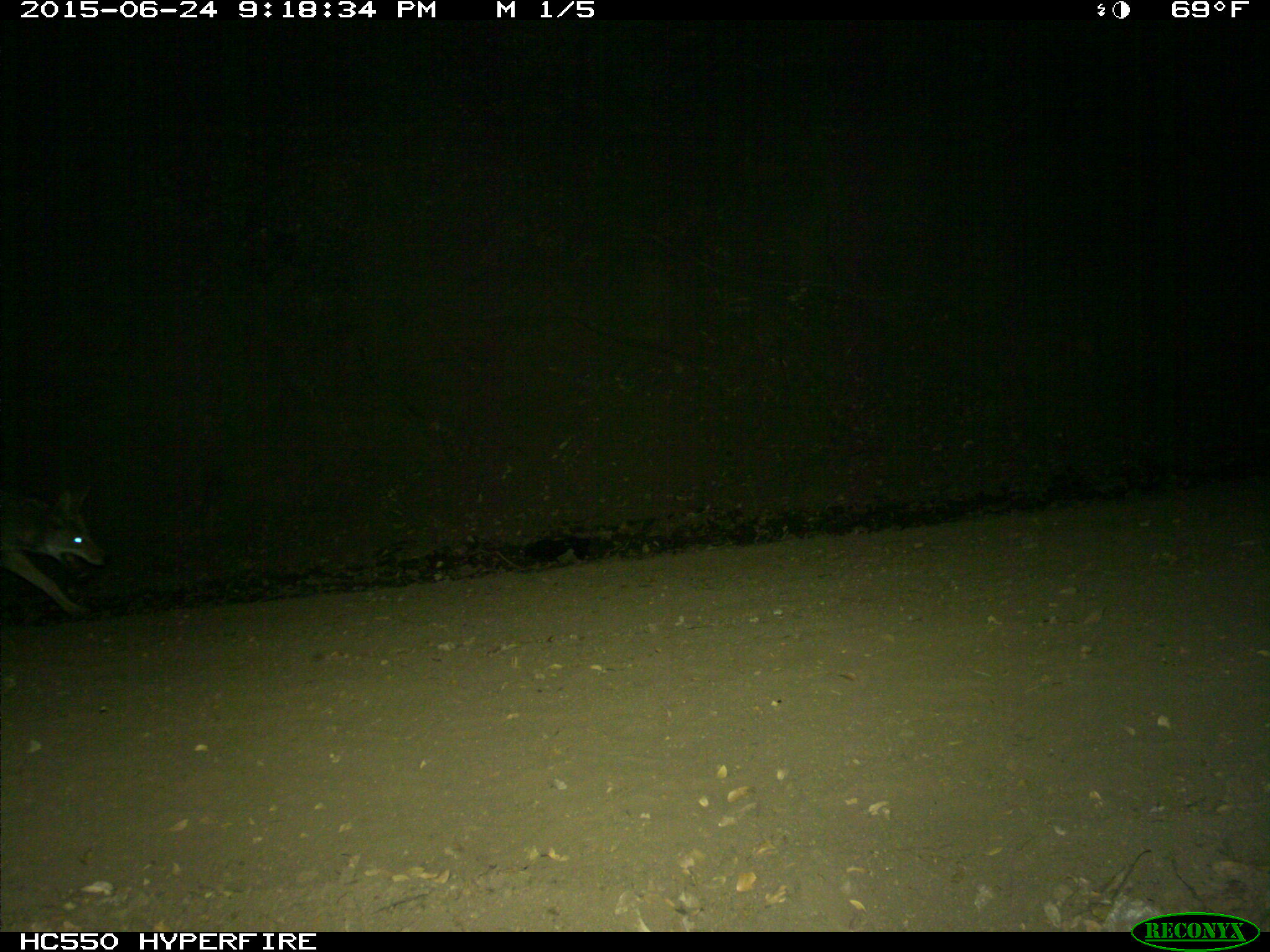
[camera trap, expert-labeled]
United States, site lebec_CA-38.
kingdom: Animalia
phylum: Chordata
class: Mammalia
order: Carnivora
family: Canidae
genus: Canis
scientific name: Canis latrans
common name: coyote